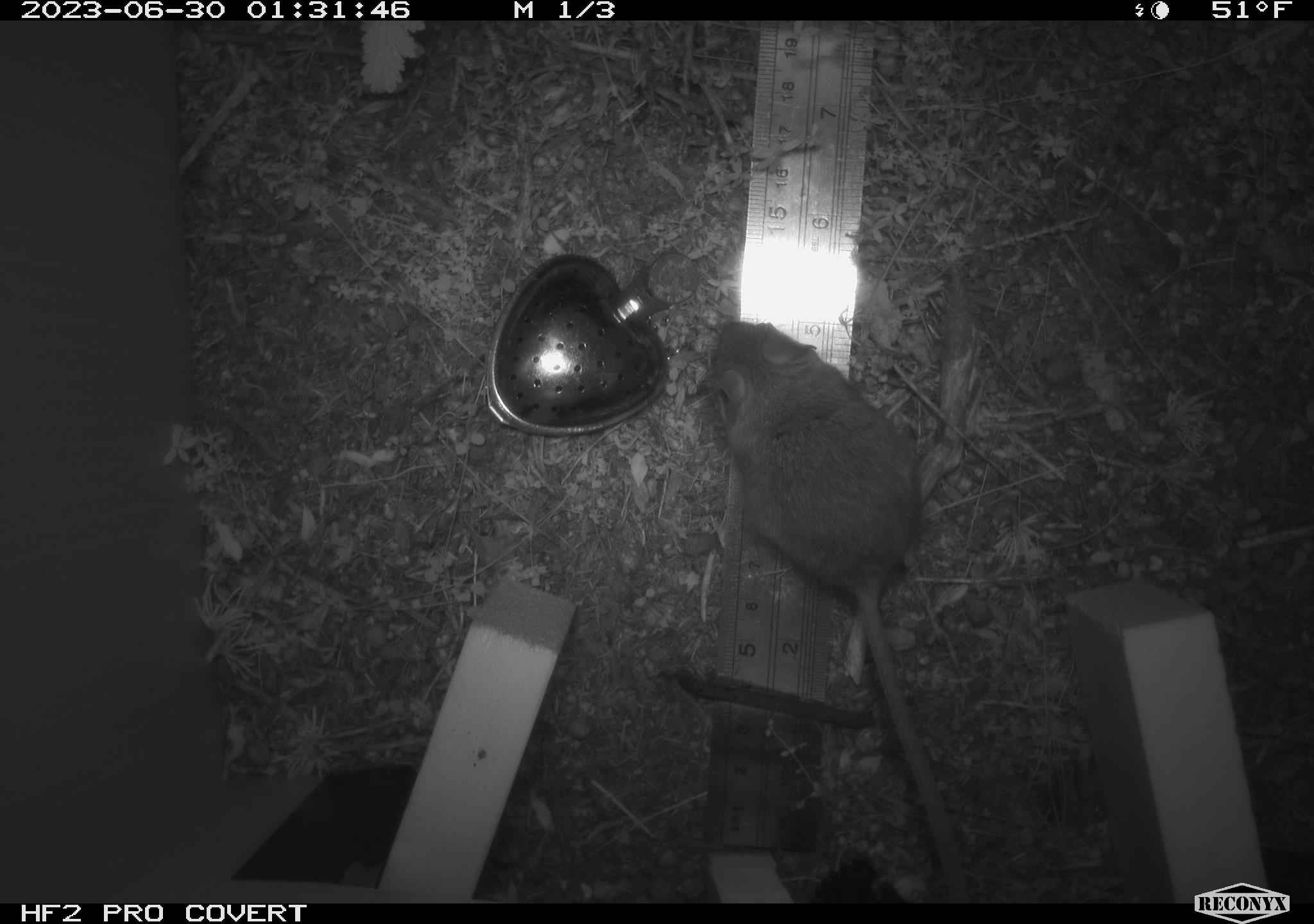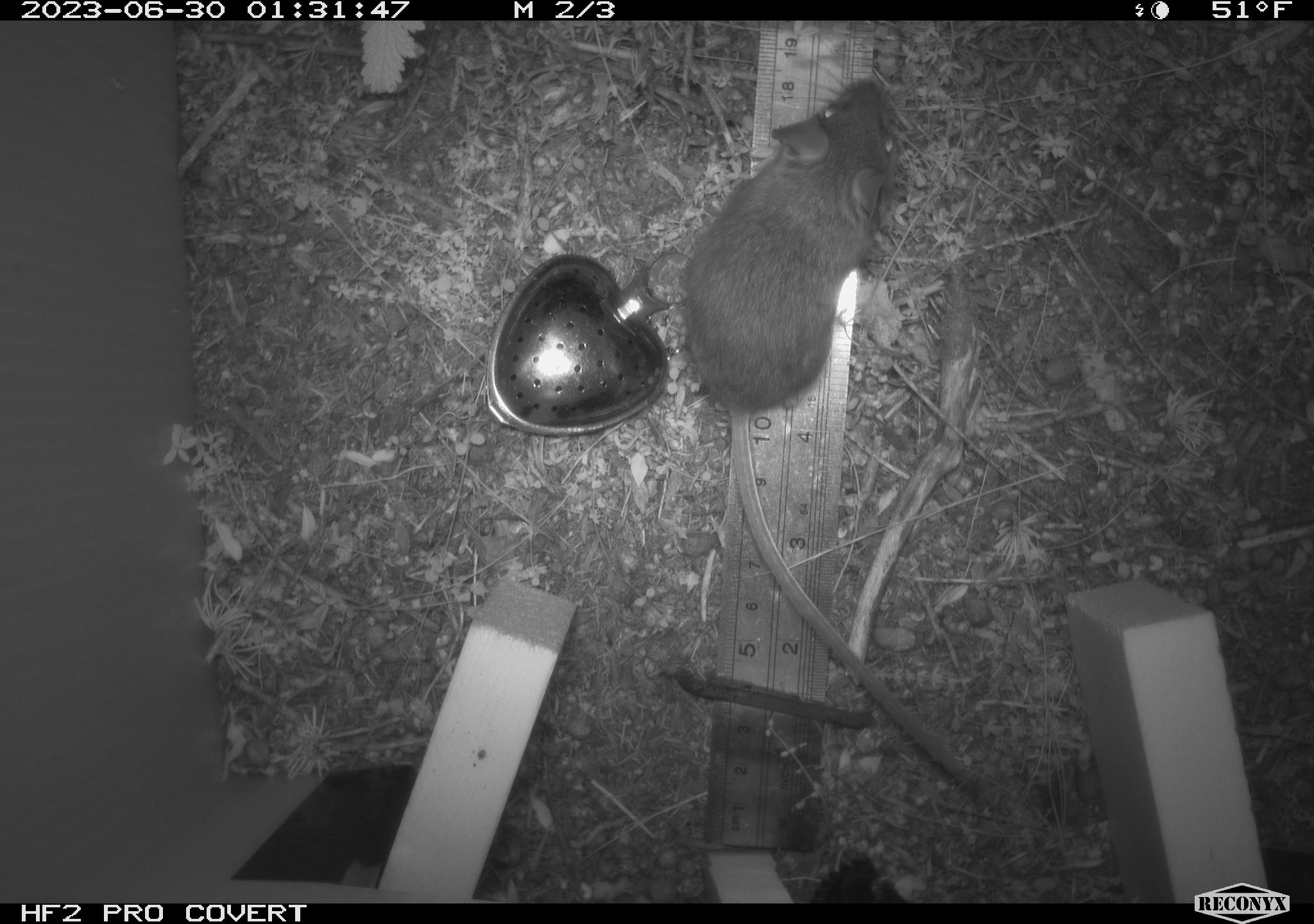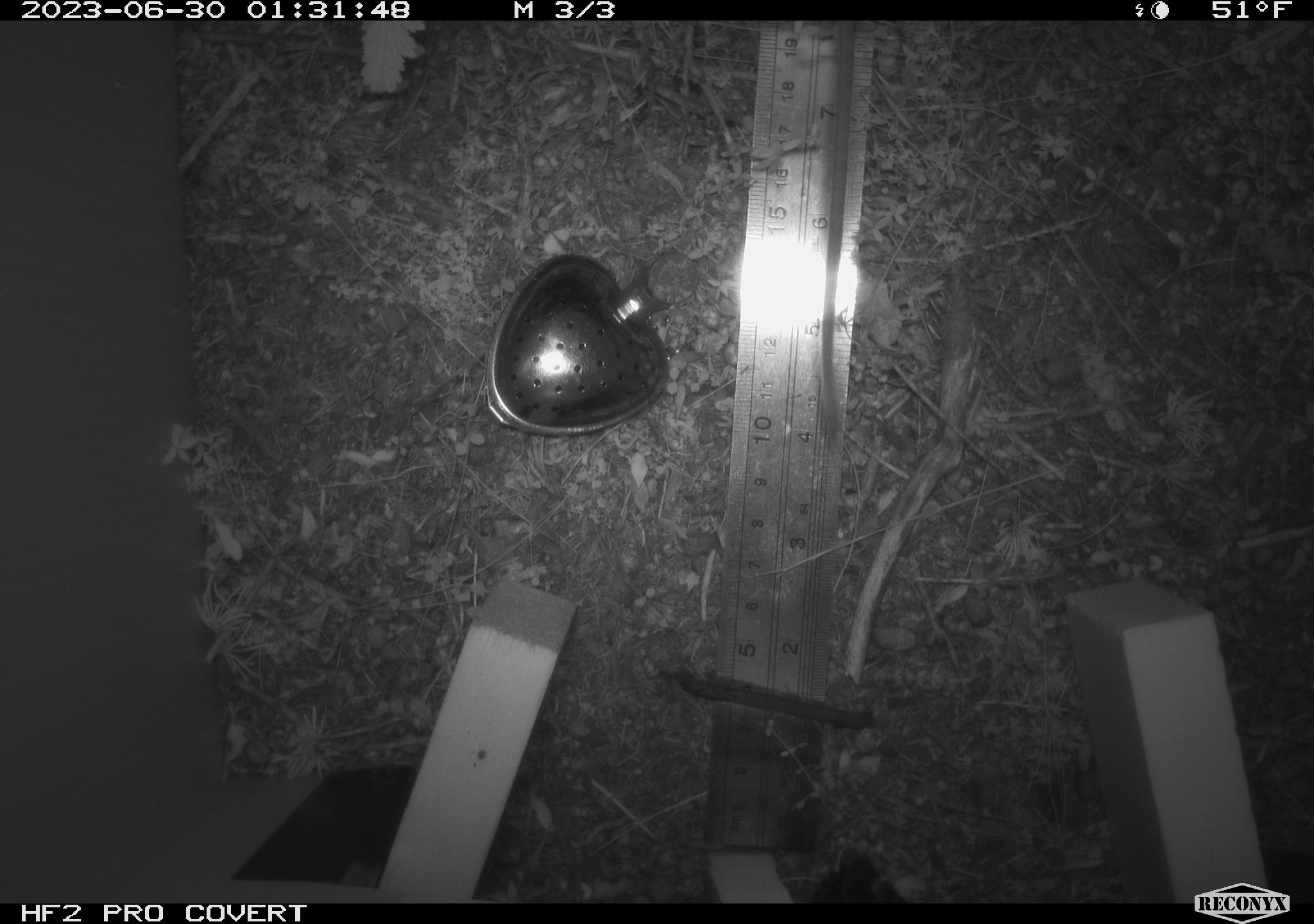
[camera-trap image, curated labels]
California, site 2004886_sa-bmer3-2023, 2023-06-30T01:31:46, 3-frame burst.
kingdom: Animalia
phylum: Chordata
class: Mammalia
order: Rodentia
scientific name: Rodentia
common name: mouse species